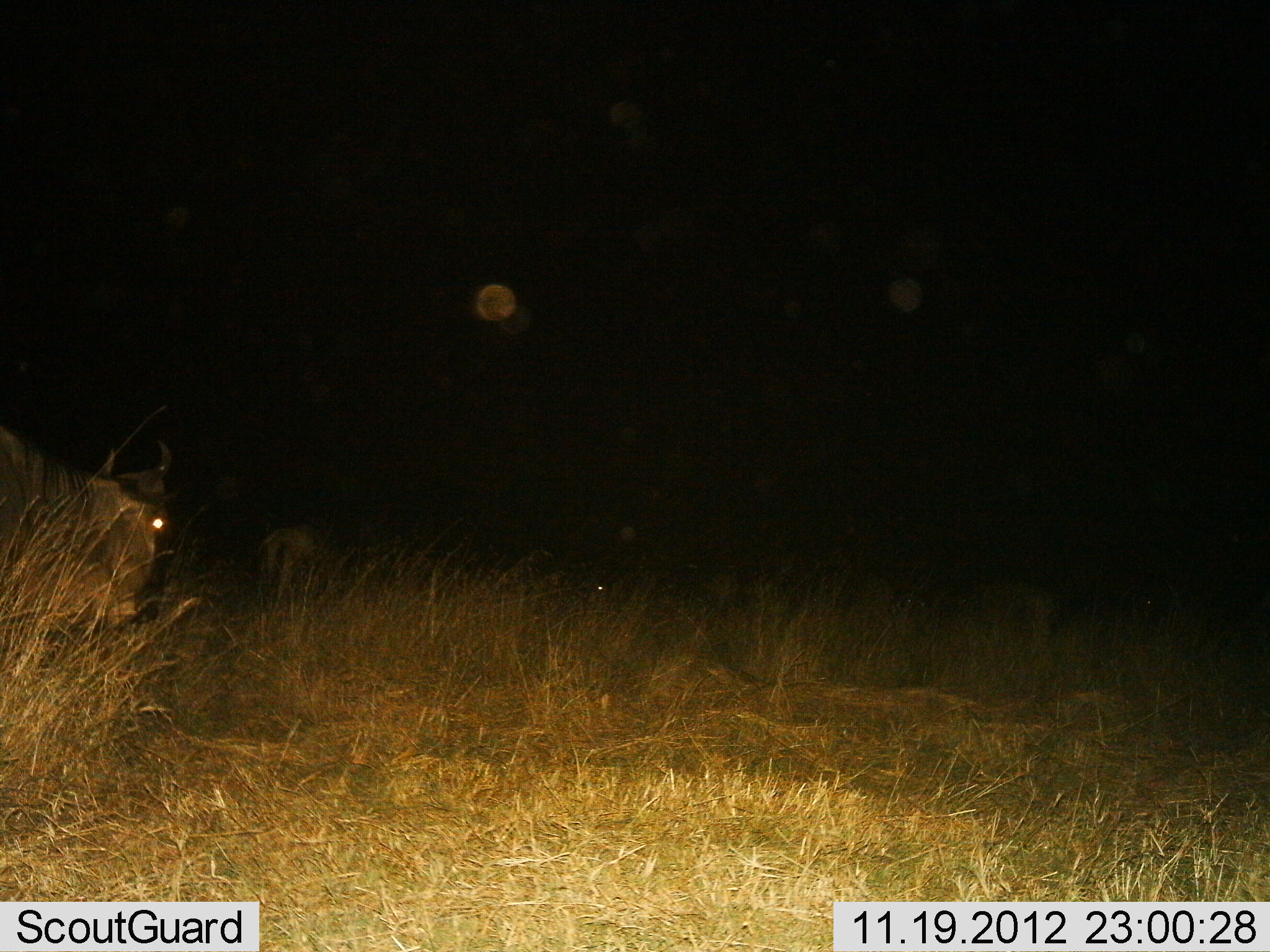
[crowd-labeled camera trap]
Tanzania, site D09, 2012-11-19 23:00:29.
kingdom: Animalia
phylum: Chordata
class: Mammalia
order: Artiodactyla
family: Bovidae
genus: Connochaetes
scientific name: Connochaetes taurinus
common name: blue wildebeest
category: wildebeest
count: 2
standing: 40%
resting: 40%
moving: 20%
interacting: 0%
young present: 0%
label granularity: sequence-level